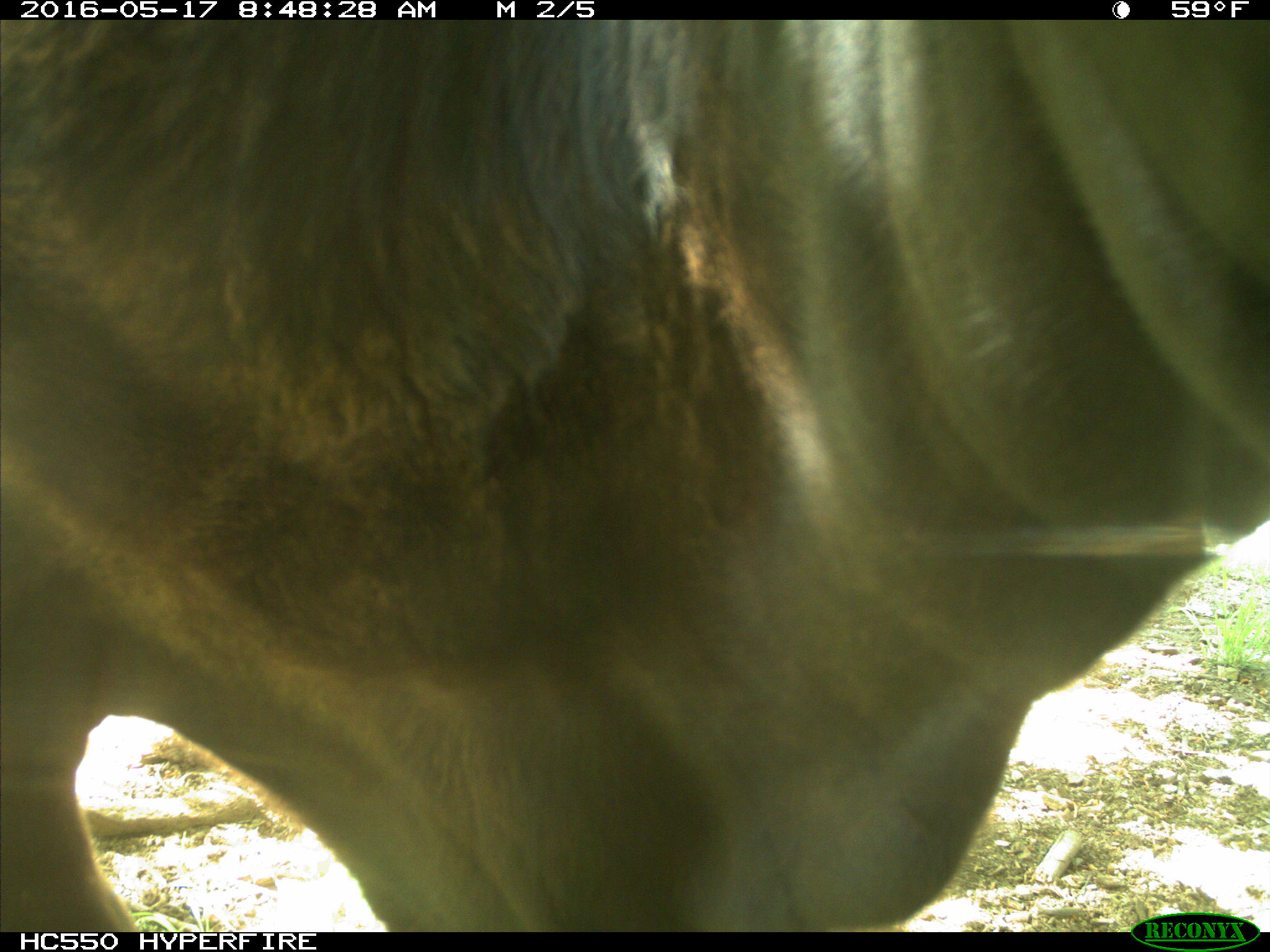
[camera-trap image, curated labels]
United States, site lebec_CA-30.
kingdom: Animalia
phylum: Chordata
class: Mammalia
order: Artiodactyla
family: Bovidae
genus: Bos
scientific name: Bos taurus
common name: domestic cow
Bos taurus (domestic cow).